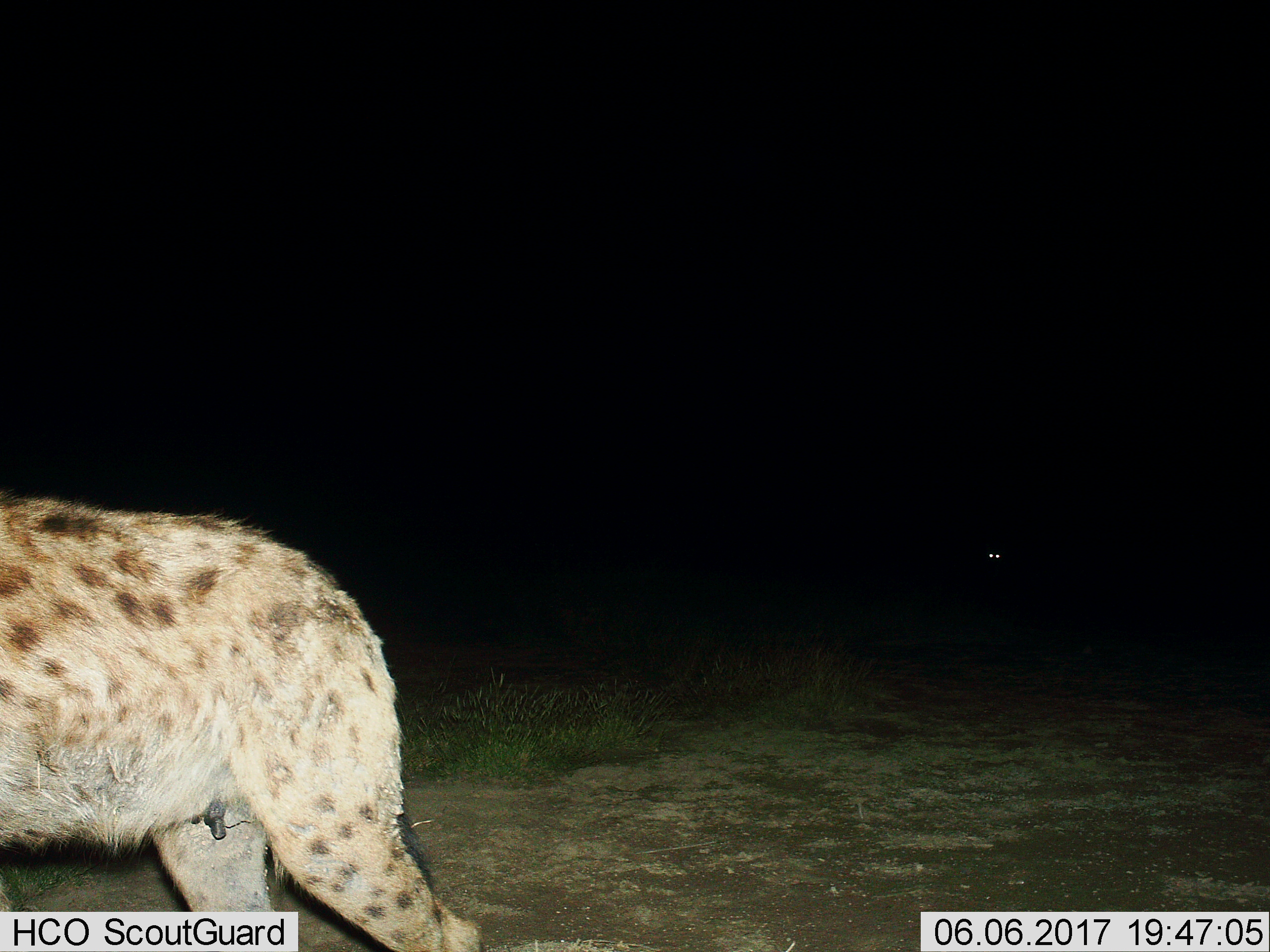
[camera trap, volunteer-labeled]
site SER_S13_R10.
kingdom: Animalia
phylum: Chordata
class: Mammalia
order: Carnivora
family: Hyaenidae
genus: Crocuta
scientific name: Crocuta crocuta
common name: spotted hyena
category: hyenaspotted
Hyenaspotted (spotted hyena) (Crocuta crocuta), count 1. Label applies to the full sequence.